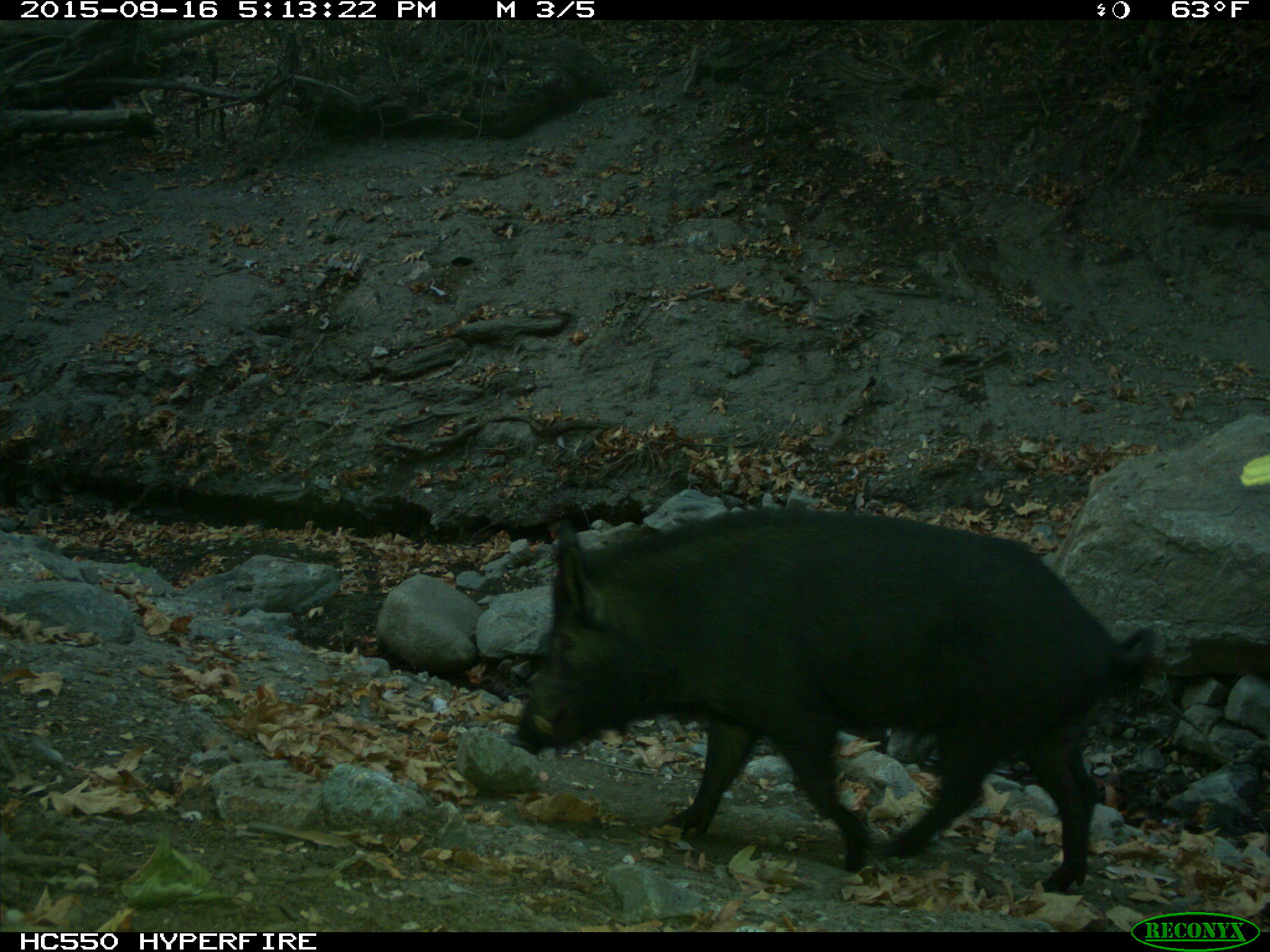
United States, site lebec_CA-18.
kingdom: Animalia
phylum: Chordata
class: Mammalia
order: Artiodactyla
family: Suidae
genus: Sus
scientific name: Sus scrofa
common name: wild boar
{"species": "Sus scrofa (wild boar)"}